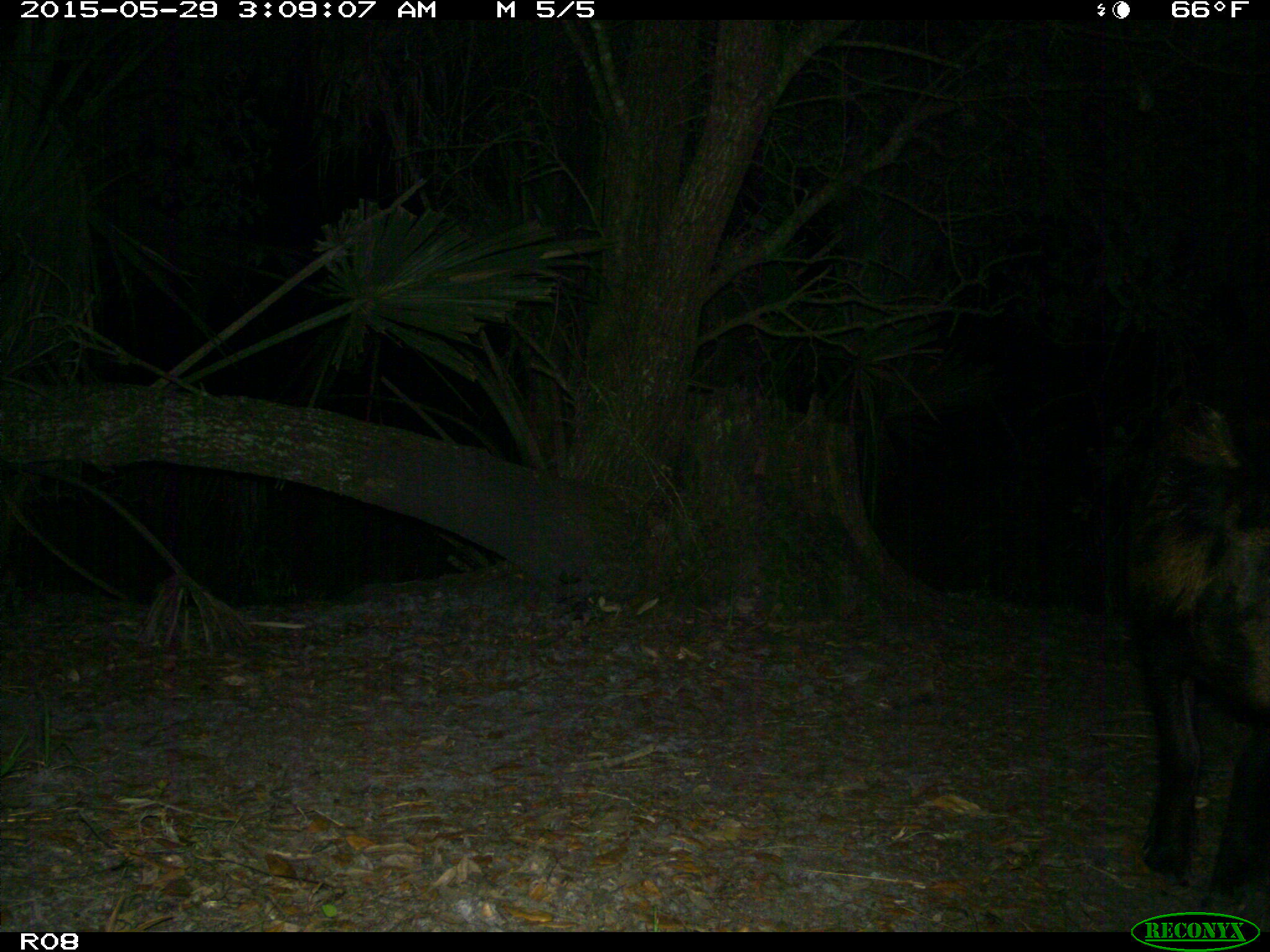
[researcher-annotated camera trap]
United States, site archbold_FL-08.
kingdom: Animalia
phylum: Chordata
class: Mammalia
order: Artiodactyla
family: Suidae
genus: Sus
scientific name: Sus scrofa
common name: wild boar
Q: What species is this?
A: Sus scrofa (wild boar).